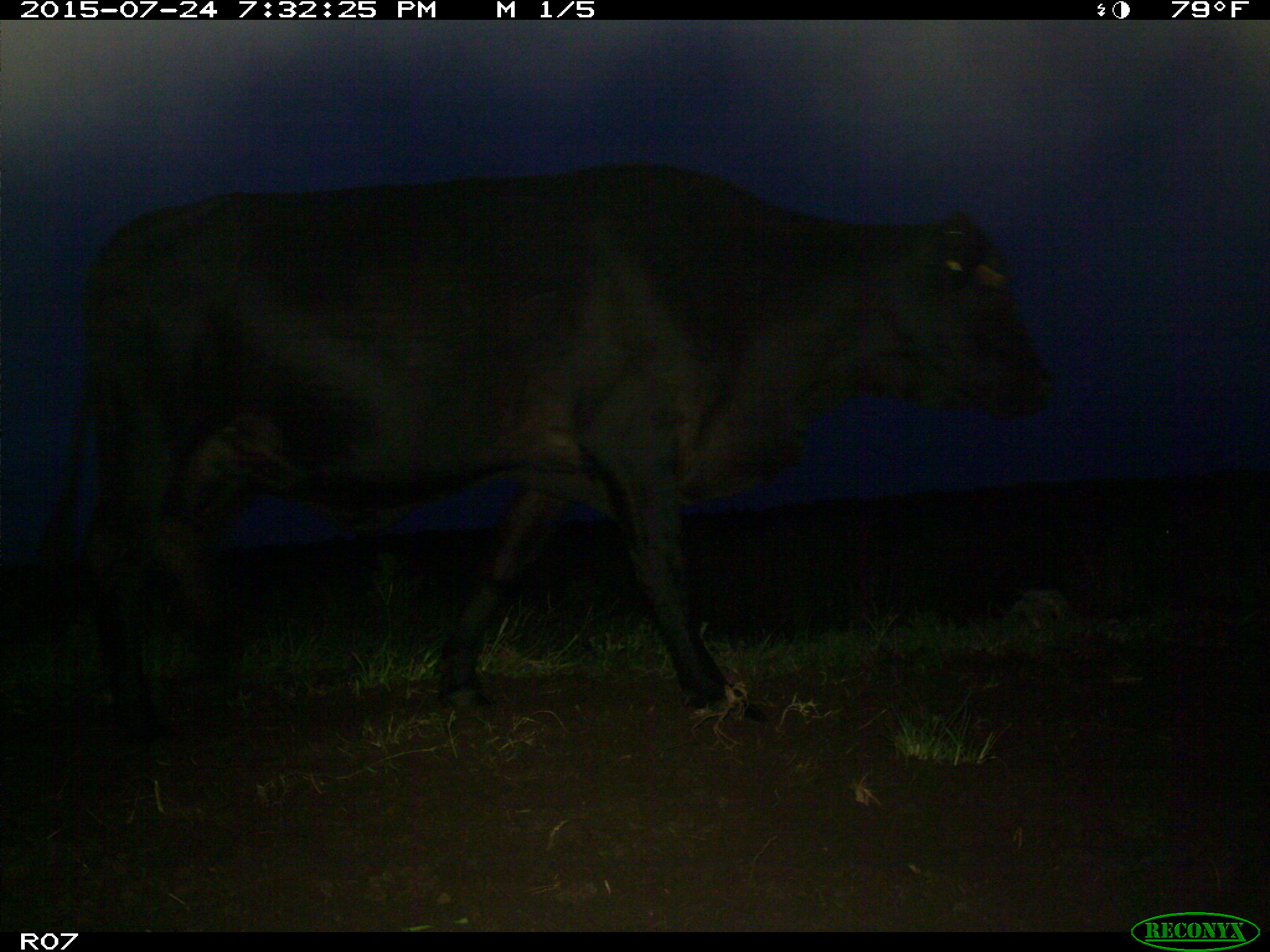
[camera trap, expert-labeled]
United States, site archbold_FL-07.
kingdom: Animalia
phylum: Chordata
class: Mammalia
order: Artiodactyla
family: Bovidae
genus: Bos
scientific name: Bos taurus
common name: domestic cow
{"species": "Bos taurus (domestic cow)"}